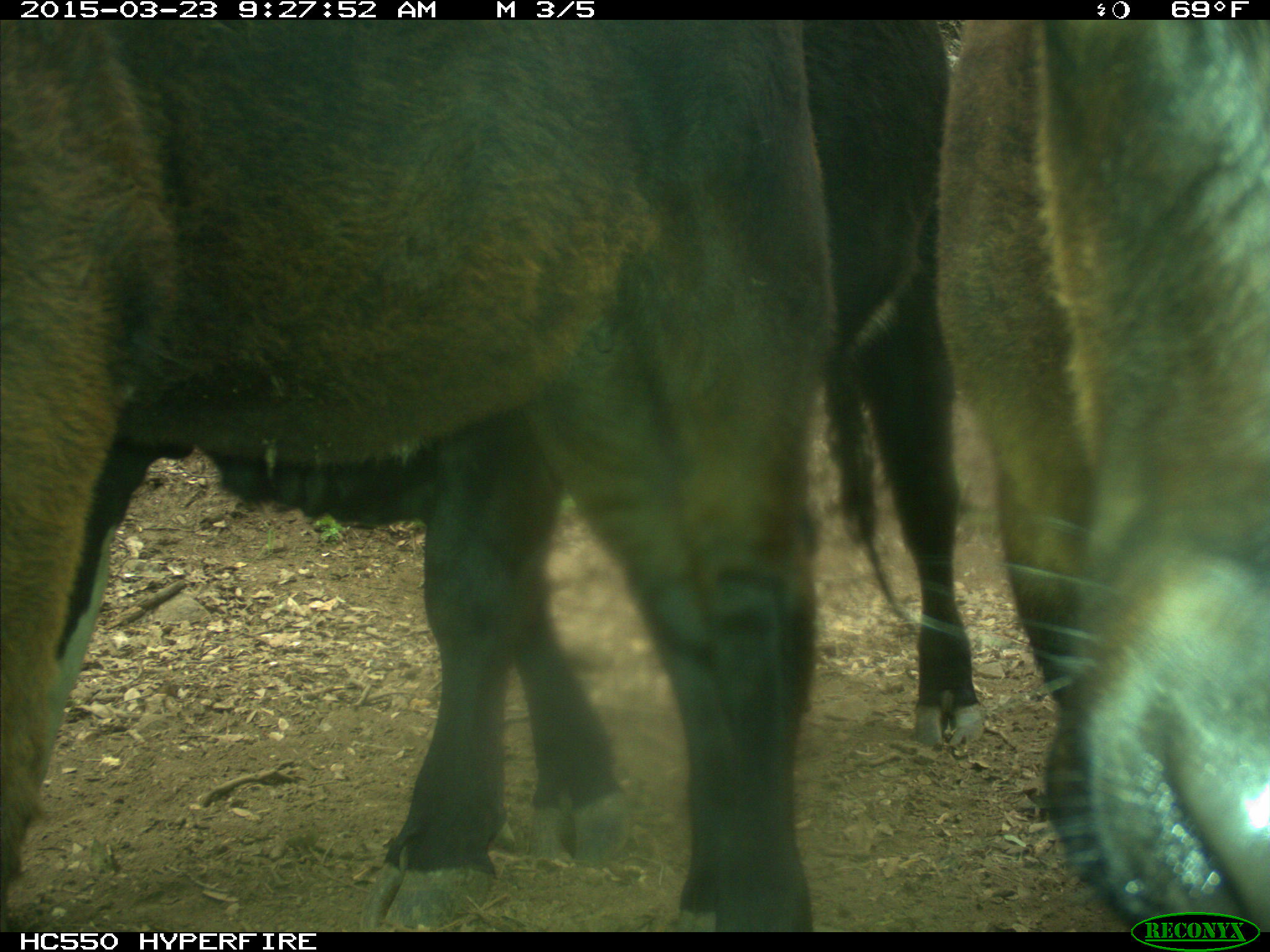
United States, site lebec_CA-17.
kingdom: Animalia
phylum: Chordata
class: Mammalia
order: Artiodactyla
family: Bovidae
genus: Bos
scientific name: Bos taurus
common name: domestic cow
Bos taurus (domestic cow).